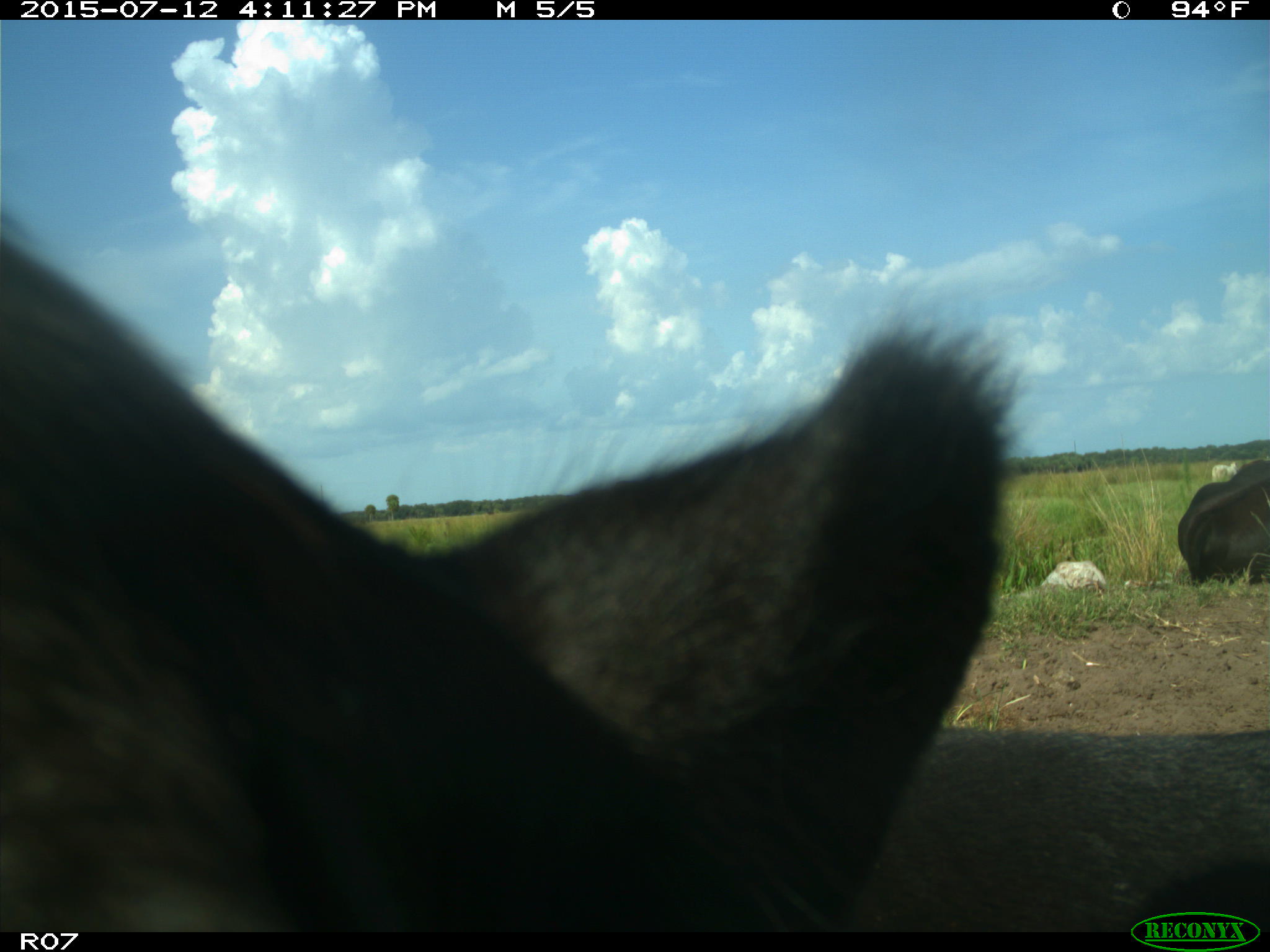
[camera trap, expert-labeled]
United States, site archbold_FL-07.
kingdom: Animalia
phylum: Chordata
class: Mammalia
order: Artiodactyla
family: Bovidae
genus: Bos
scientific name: Bos taurus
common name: domestic cow